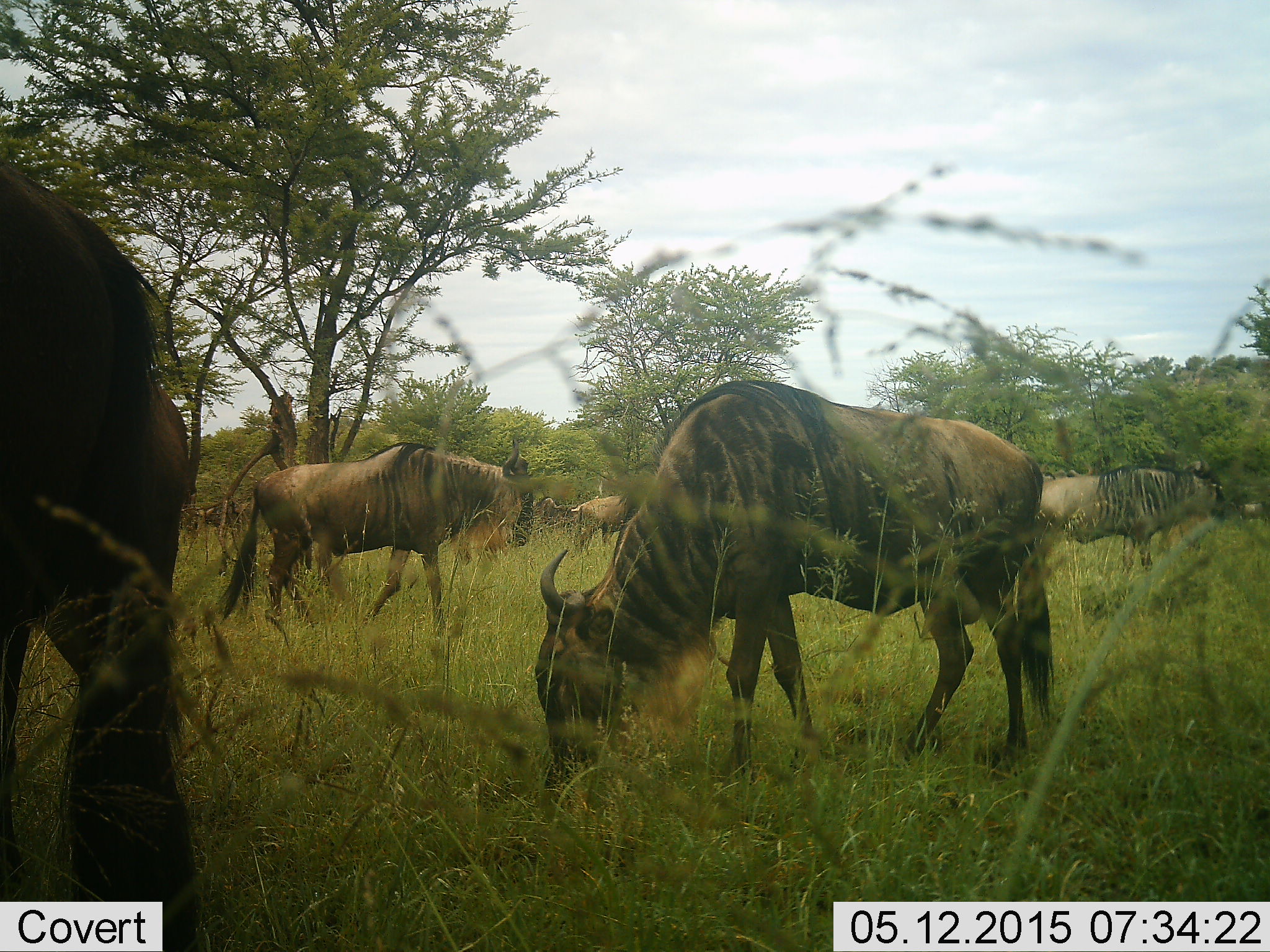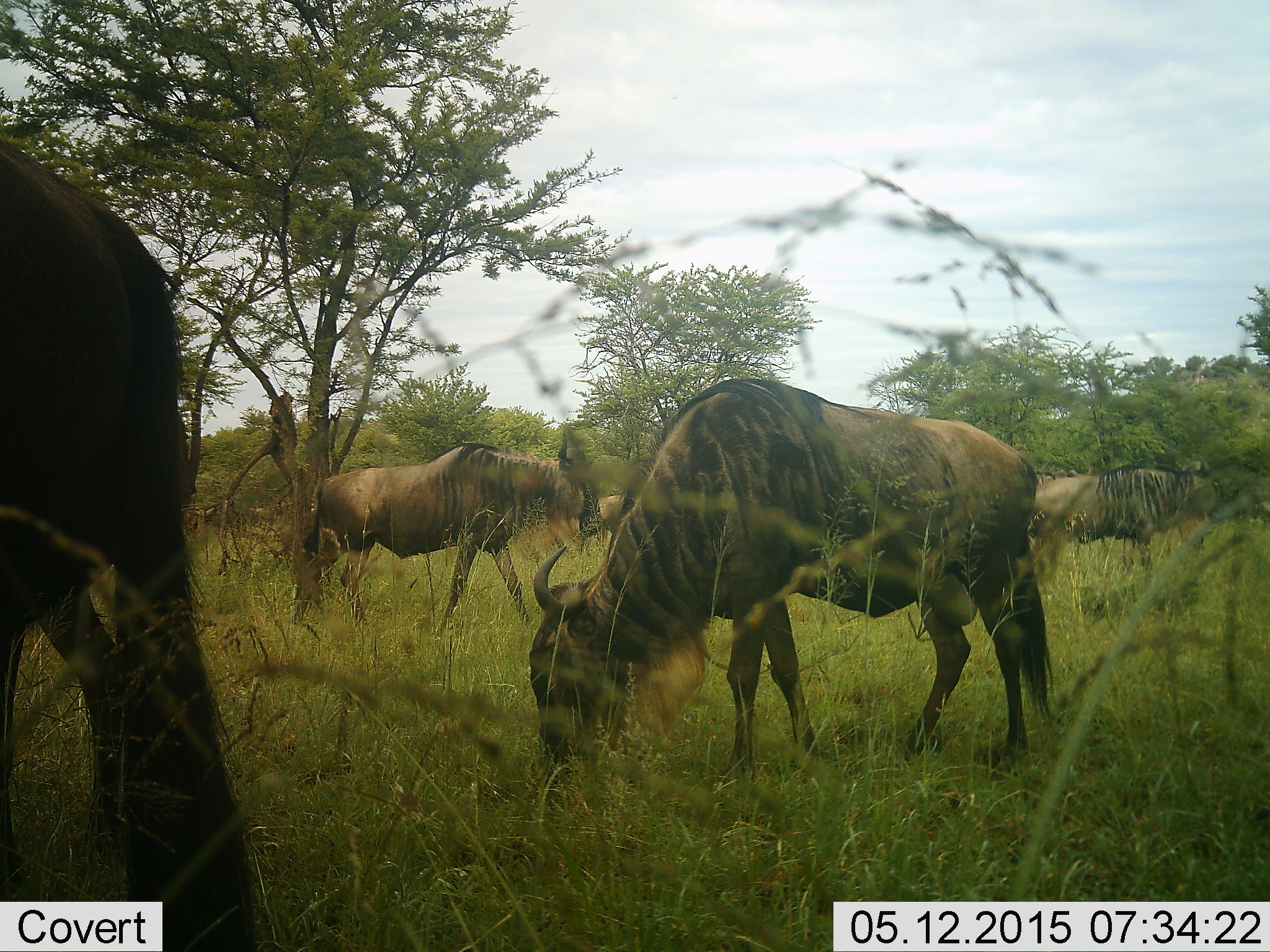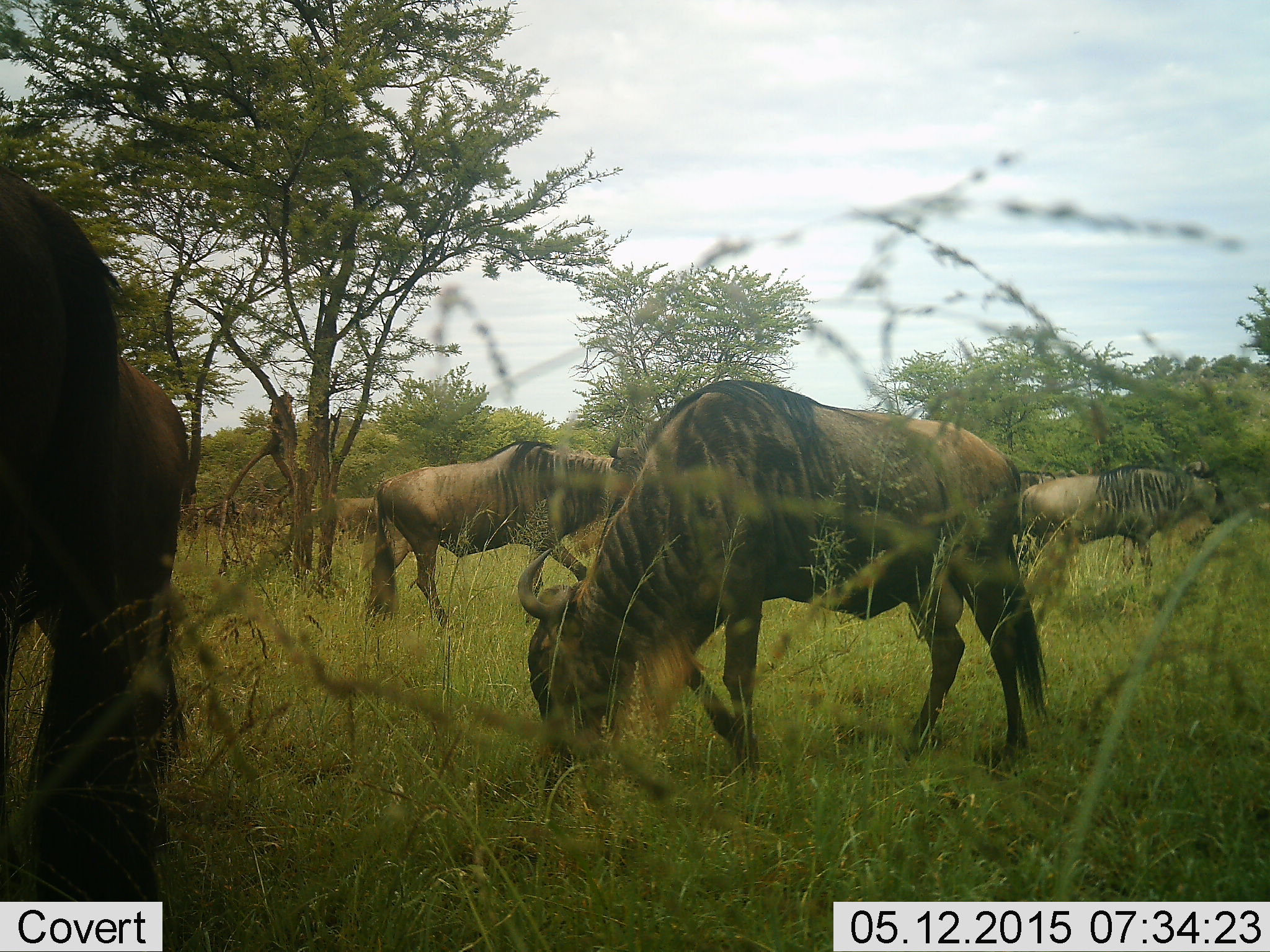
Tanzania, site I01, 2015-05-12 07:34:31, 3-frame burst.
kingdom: Animalia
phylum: Chordata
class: Mammalia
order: Artiodactyla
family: Bovidae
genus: Connochaetes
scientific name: Connochaetes taurinus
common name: blue wildebeest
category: wildebeest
Wildebeest (blue wildebeest) (Connochaetes taurinus), count 5. Behavior (volunteer vote fractions): standing 60%, resting 10%, moving 60%, interacting 10%. Young present (vote fraction): 10%. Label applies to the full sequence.